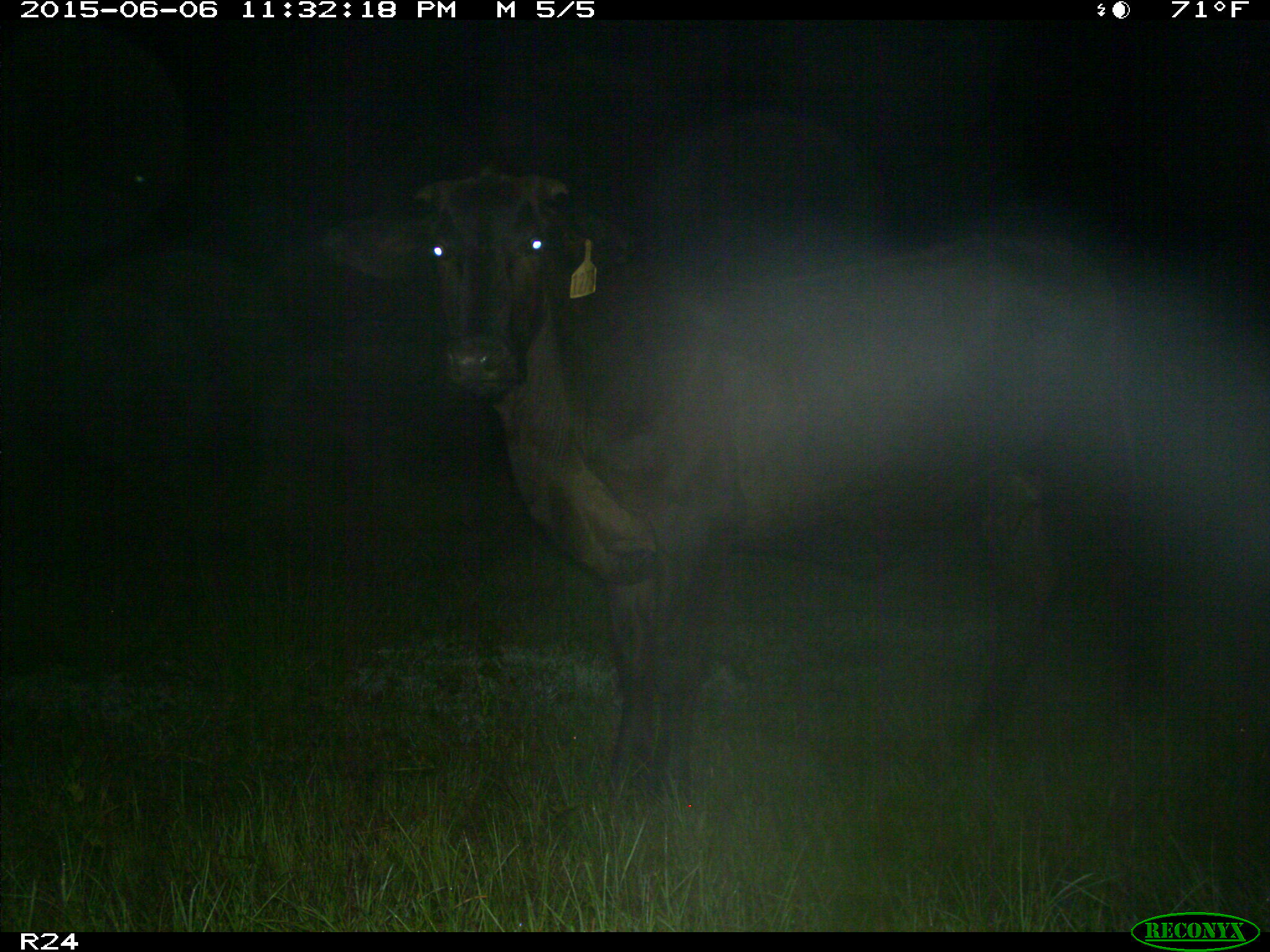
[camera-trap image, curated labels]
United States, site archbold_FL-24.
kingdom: Animalia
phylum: Chordata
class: Mammalia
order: Artiodactyla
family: Bovidae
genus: Bos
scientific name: Bos taurus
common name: domestic cow